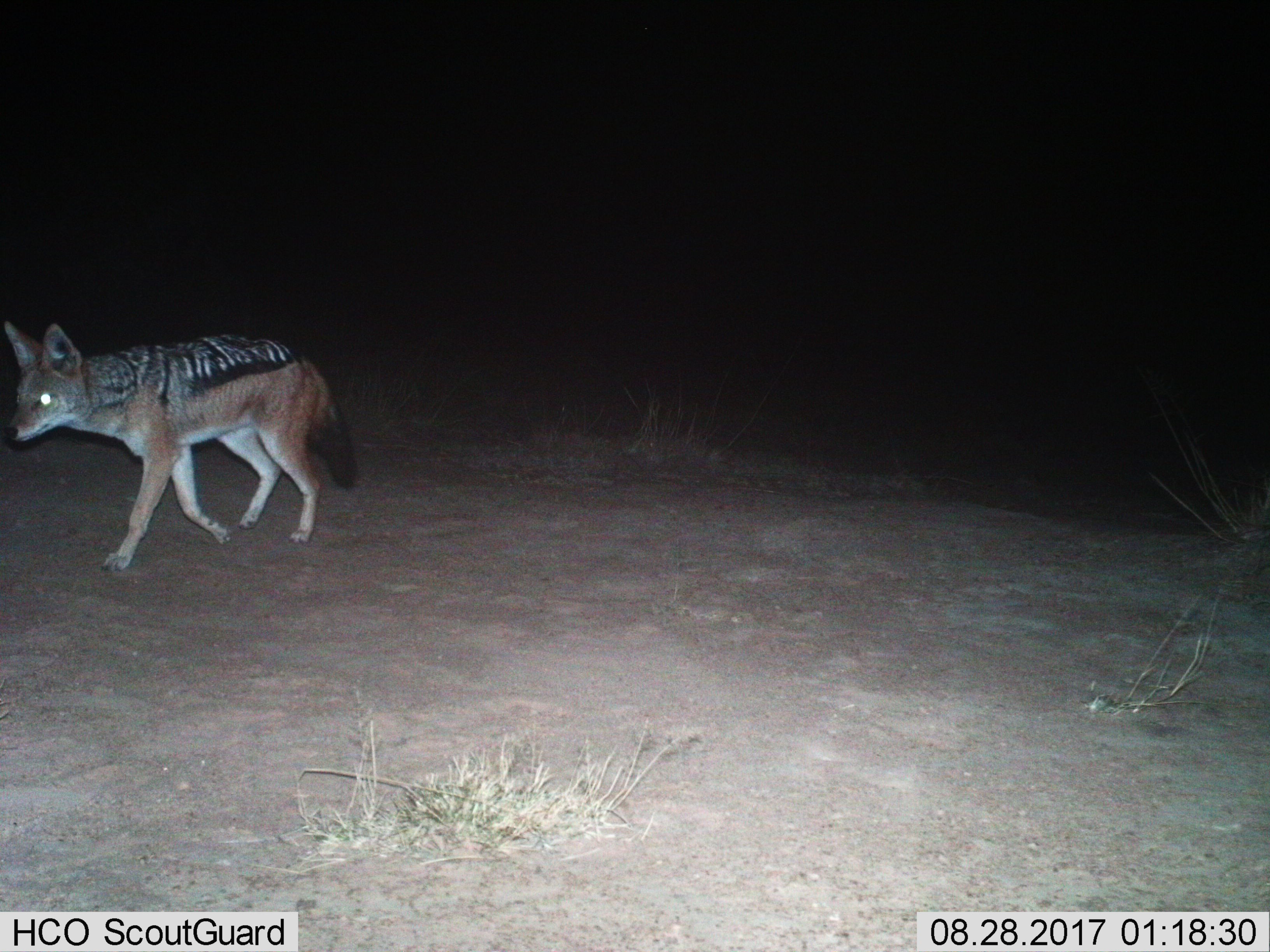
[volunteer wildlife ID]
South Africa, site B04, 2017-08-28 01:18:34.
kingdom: Animalia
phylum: Chordata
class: Mammalia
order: Carnivora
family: Canidae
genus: Lupulella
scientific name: Lupulella mesomelas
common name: black-backed jackal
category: jackalblackbacked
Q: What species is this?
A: Jackalblackbacked (black-backed jackal) (Lupulella mesomelas).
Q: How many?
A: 1.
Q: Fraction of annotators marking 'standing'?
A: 0%.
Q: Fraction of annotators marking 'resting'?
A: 0%.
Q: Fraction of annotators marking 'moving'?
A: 100%.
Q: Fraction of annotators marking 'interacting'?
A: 0%.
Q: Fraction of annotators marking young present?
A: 0%.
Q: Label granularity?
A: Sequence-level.